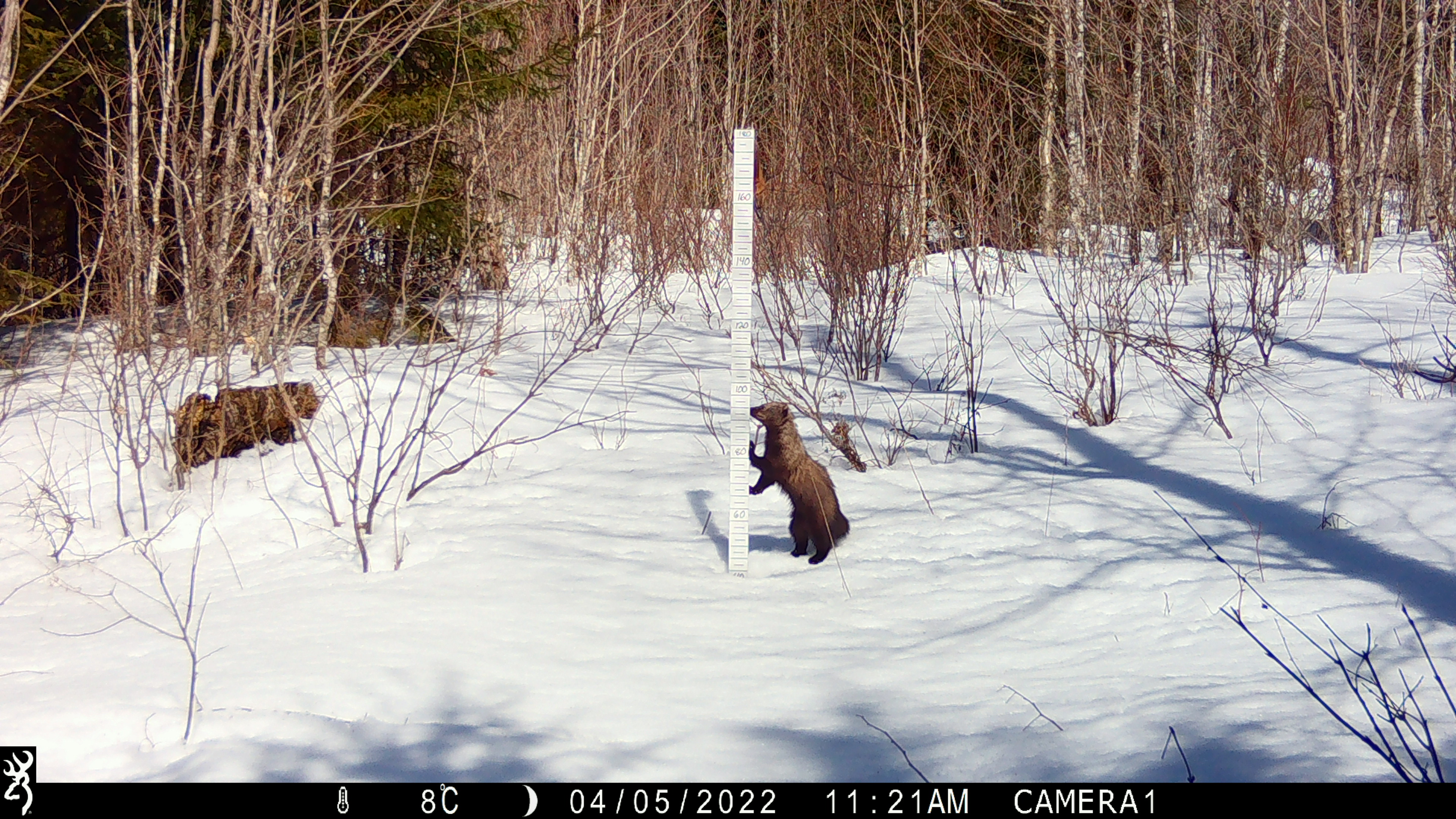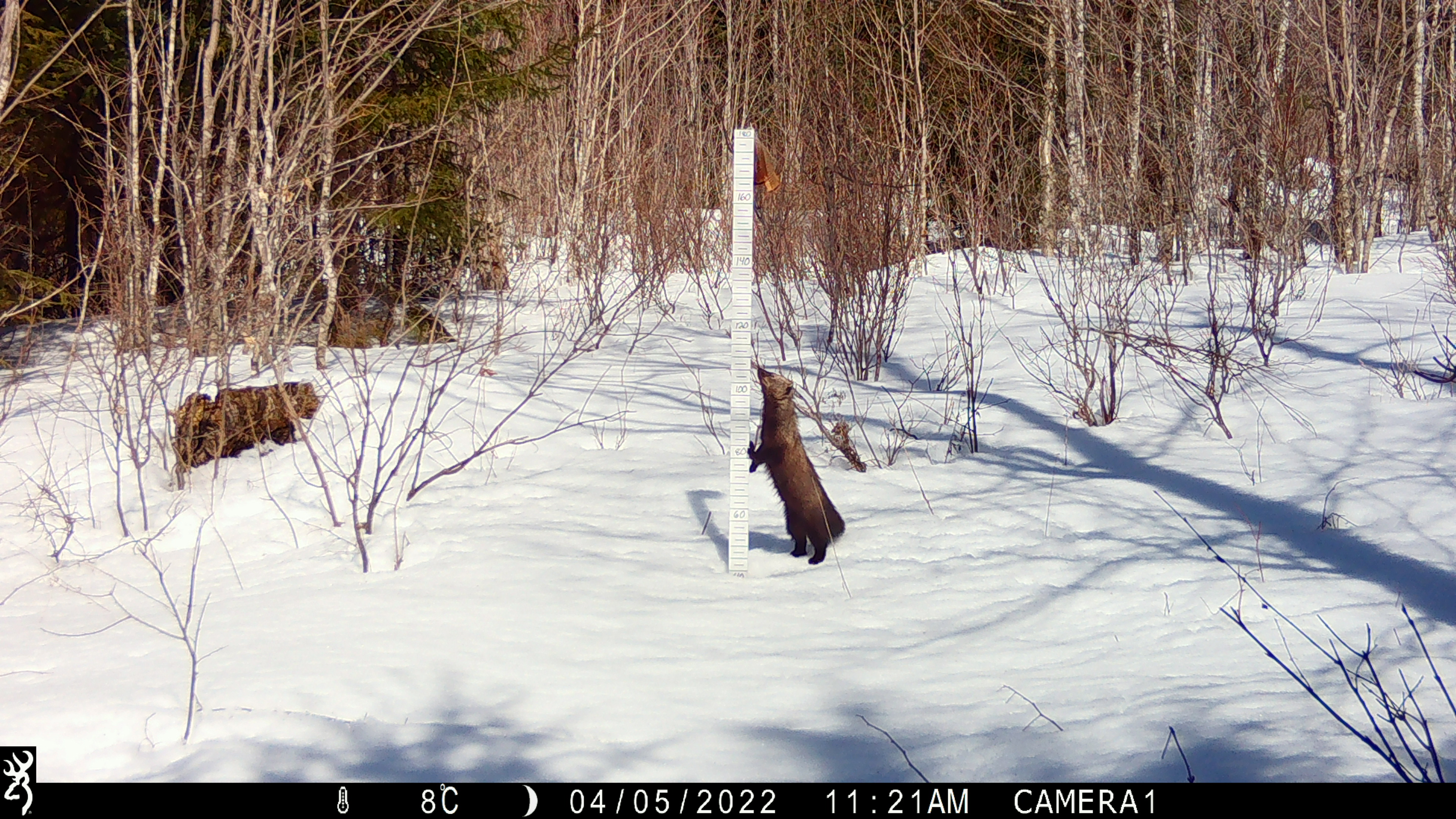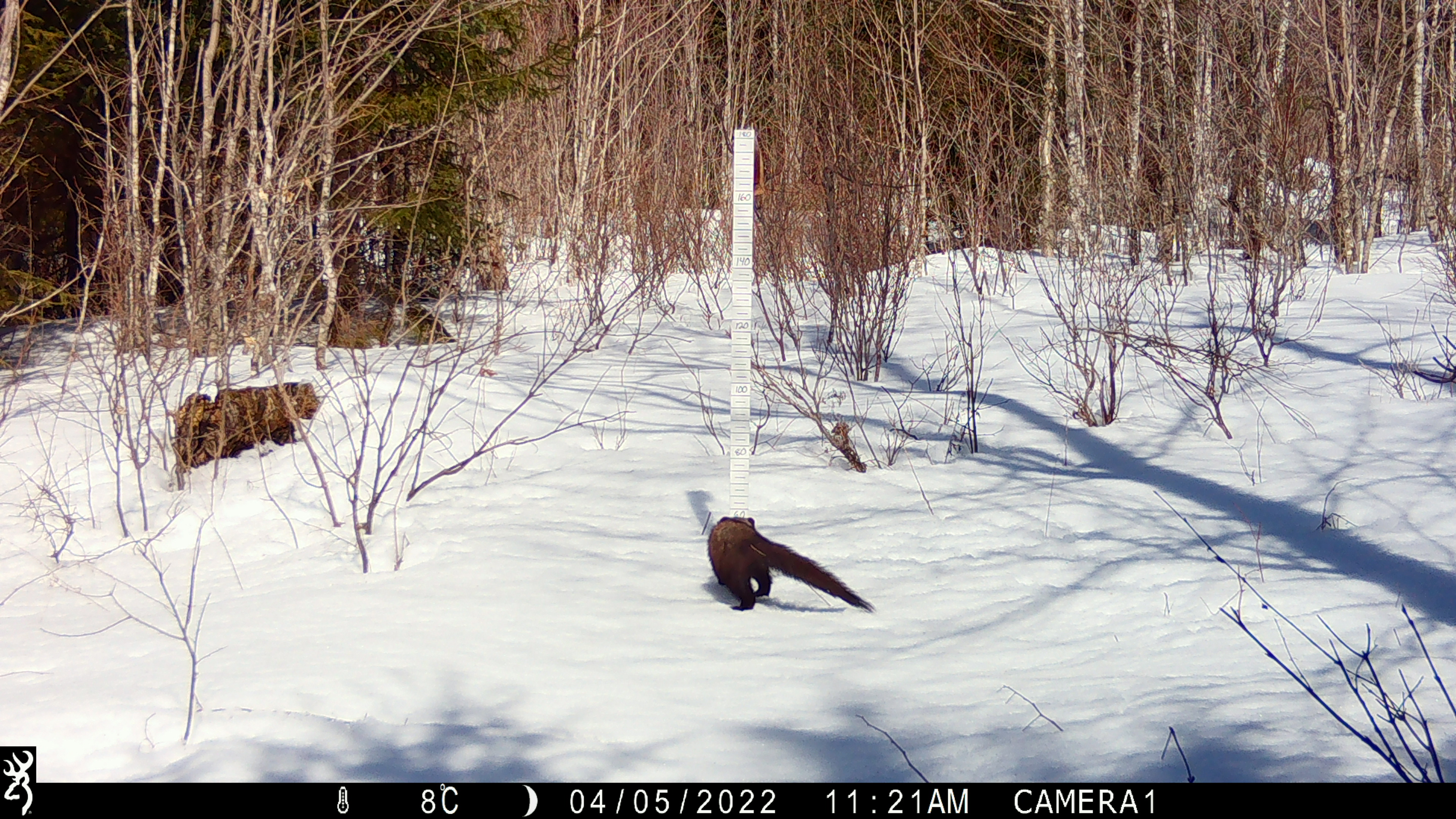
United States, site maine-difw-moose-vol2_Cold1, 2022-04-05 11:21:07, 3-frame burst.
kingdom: Animalia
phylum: Chordata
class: Mammalia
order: Carnivora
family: Mustelidae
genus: Pekania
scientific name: Pekania pennanti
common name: fisher